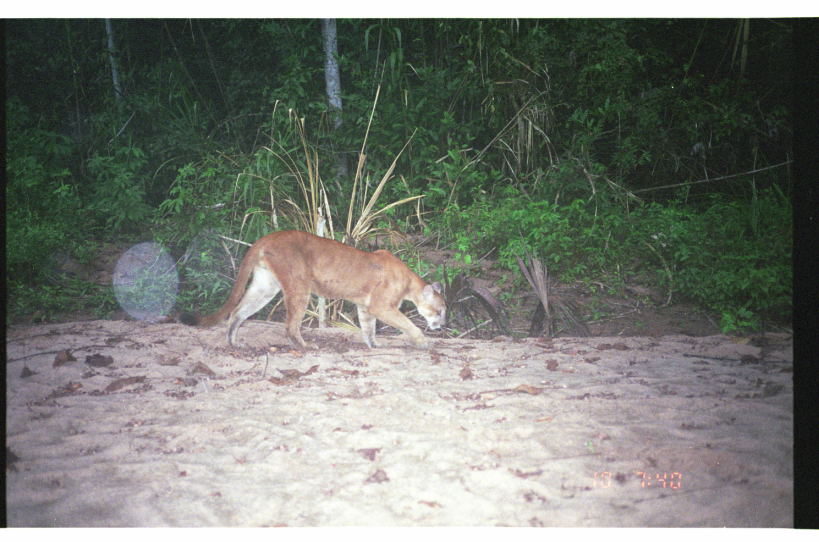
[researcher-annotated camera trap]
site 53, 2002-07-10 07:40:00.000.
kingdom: Animalia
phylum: Chordata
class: Mammalia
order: Carnivora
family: Felidae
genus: Puma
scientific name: Puma concolor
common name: mountain lion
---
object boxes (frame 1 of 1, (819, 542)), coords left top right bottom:
puma concolor: 179 230 448 351